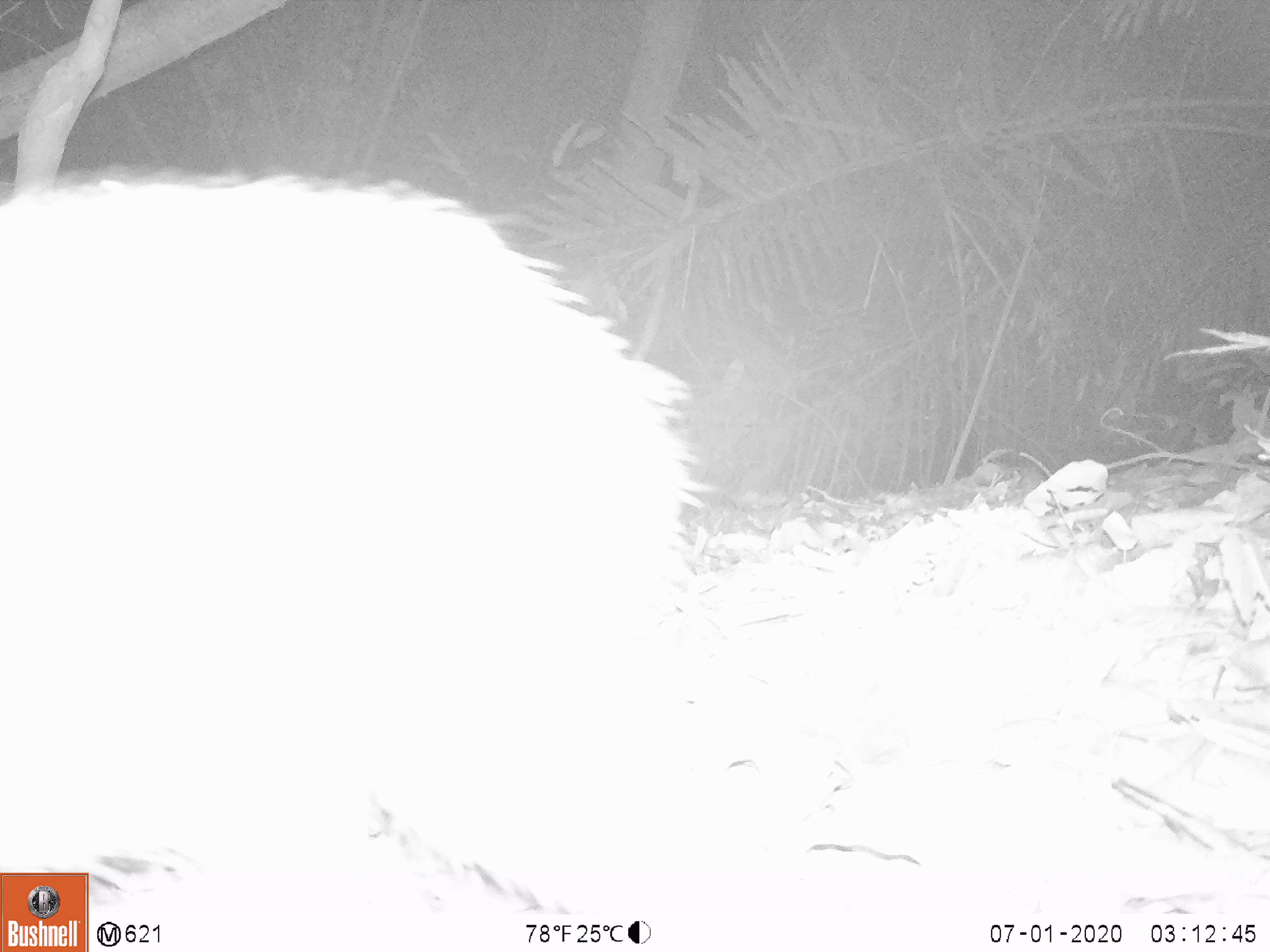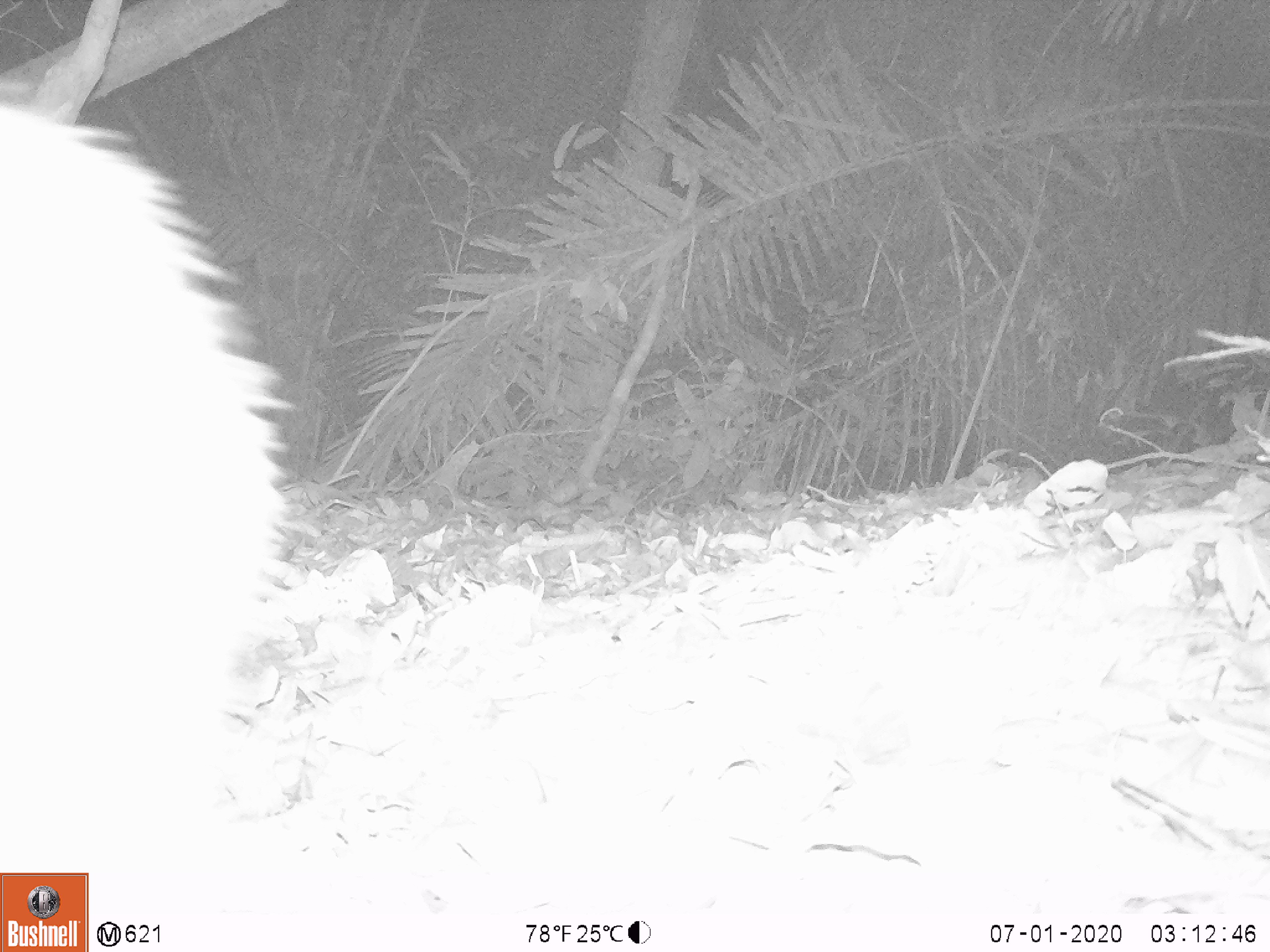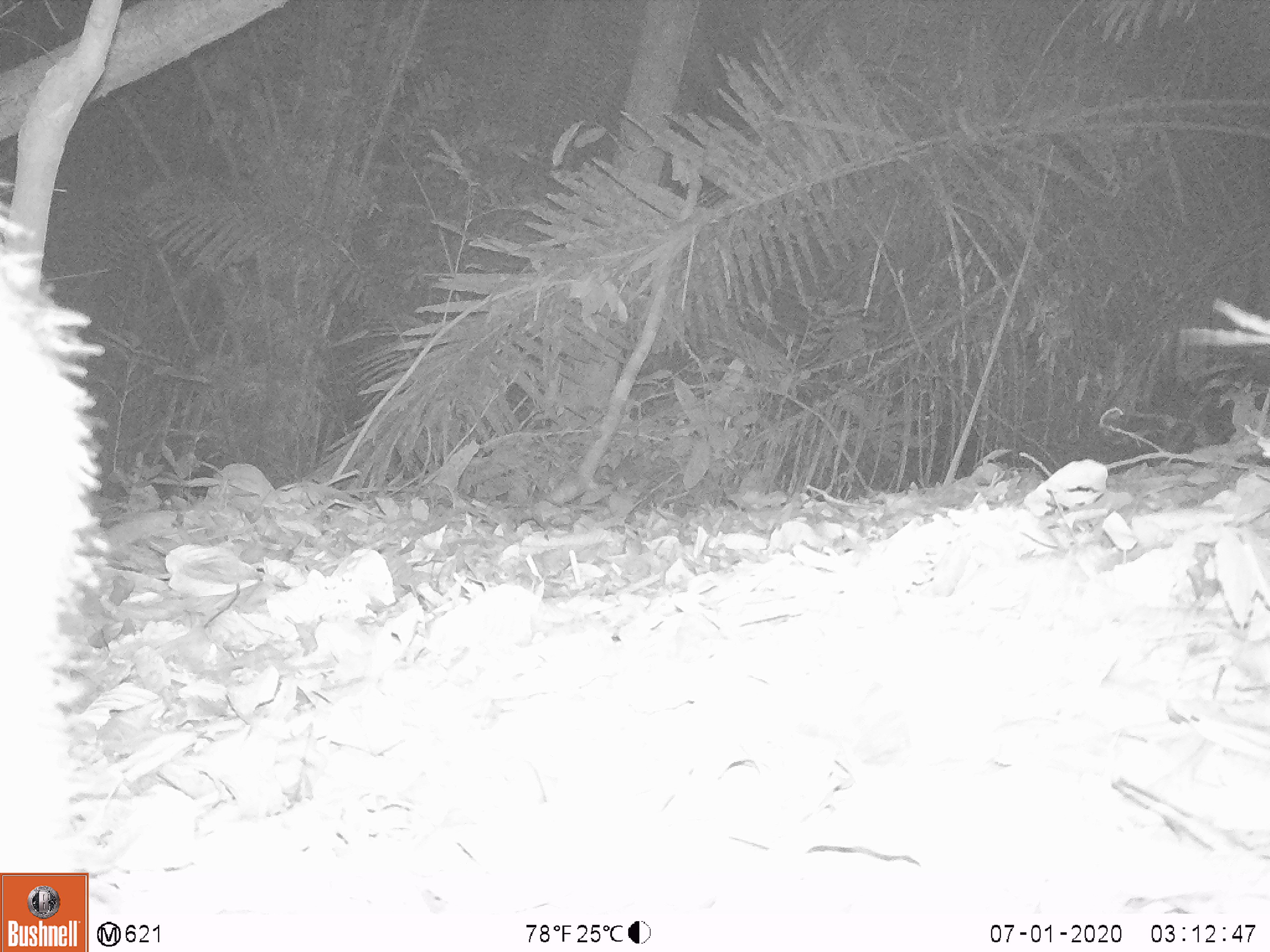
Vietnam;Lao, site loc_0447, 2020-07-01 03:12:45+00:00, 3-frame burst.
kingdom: Animalia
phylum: Chordata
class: Mammalia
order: Artiodactyla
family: Suidae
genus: Sus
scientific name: Sus scrofa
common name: eurasian wild pig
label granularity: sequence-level